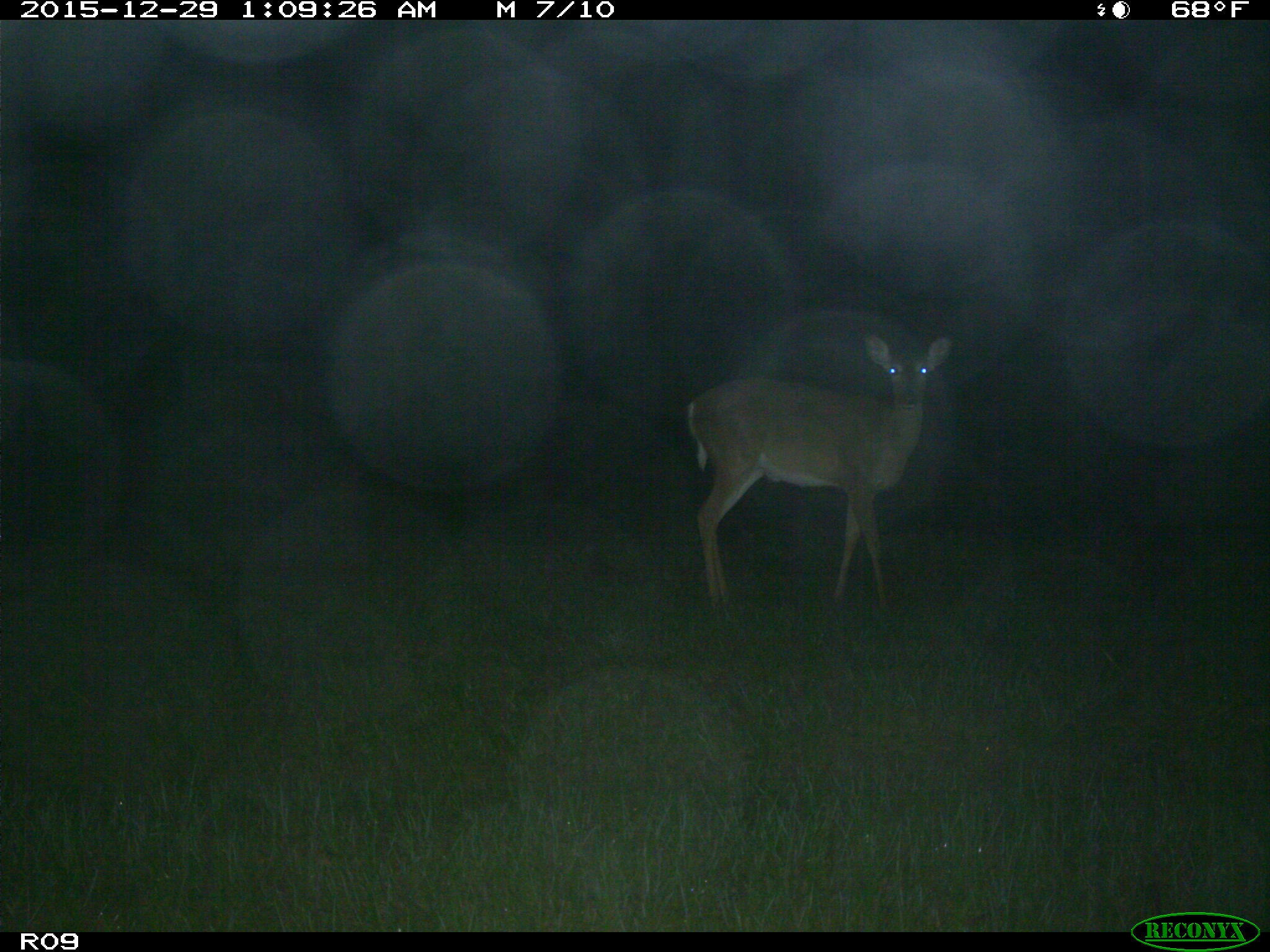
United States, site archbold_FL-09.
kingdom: Animalia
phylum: Chordata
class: Mammalia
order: Artiodactyla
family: Cervidae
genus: Odocoileus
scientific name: Odocoileus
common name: deer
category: unidentified deer